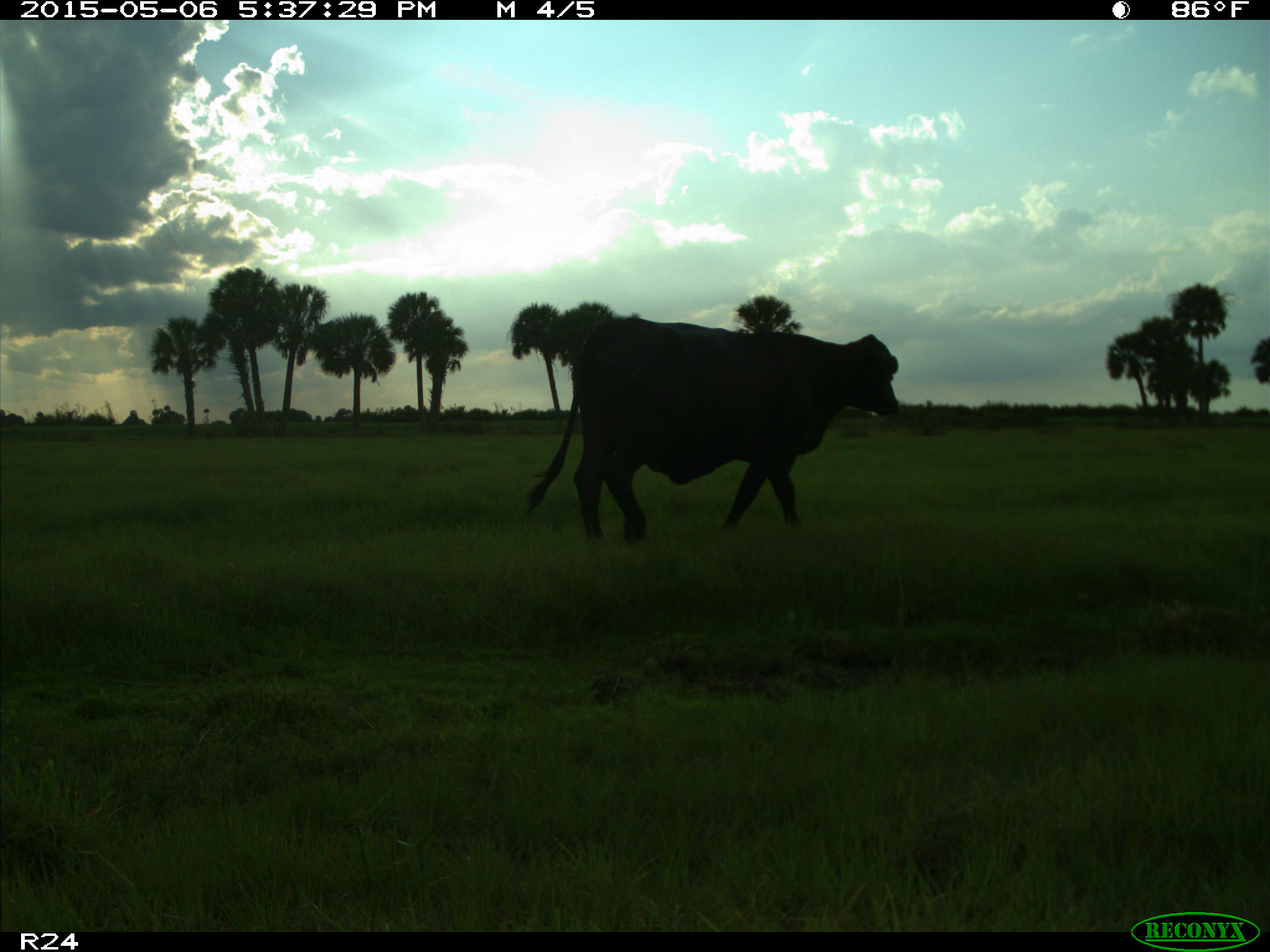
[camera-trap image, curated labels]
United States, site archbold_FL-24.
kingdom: Animalia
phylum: Chordata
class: Mammalia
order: Artiodactyla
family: Bovidae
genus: Bos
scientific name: Bos taurus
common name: domestic cow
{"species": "Bos taurus (domestic cow)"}